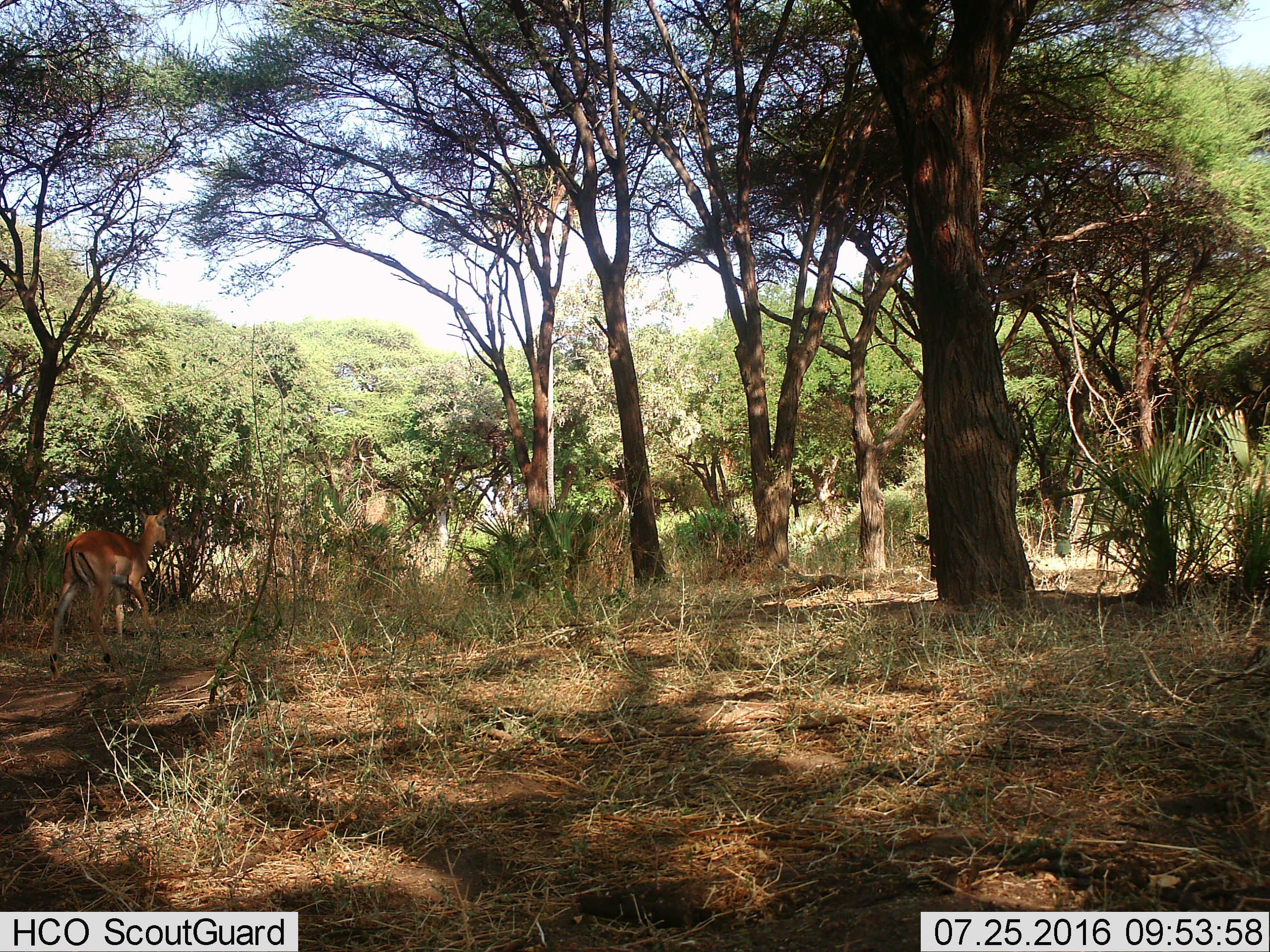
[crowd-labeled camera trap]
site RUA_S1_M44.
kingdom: Animalia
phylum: Chordata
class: Mammalia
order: Artiodactyla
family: Bovidae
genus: Aepyceros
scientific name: Aepyceros melampus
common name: impala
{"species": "impala (Aepyceros melampus)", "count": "1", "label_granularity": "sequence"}